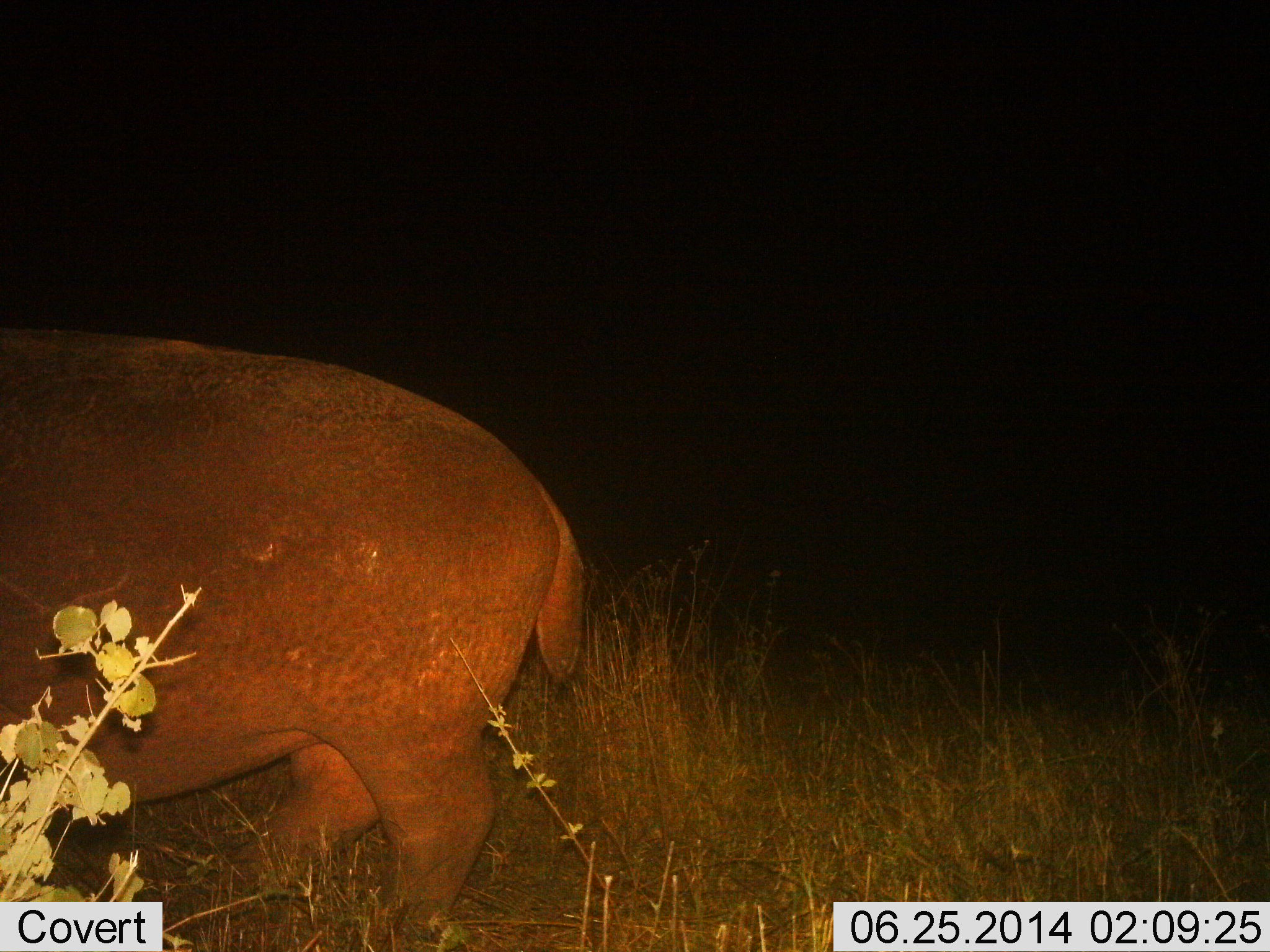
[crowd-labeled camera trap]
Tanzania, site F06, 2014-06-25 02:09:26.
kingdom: Animalia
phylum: Chordata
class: Mammalia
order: Artiodactyla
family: Hippopotamidae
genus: Hippopotamus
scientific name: Hippopotamus amphibius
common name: hippopotamus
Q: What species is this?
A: Hippopotamus (Hippopotamus amphibius).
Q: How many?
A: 1.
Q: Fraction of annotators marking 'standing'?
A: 60%.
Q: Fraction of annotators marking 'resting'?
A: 0%.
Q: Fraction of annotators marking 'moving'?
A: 40%.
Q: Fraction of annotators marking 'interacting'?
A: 0%.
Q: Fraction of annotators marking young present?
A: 0%.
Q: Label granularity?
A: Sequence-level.